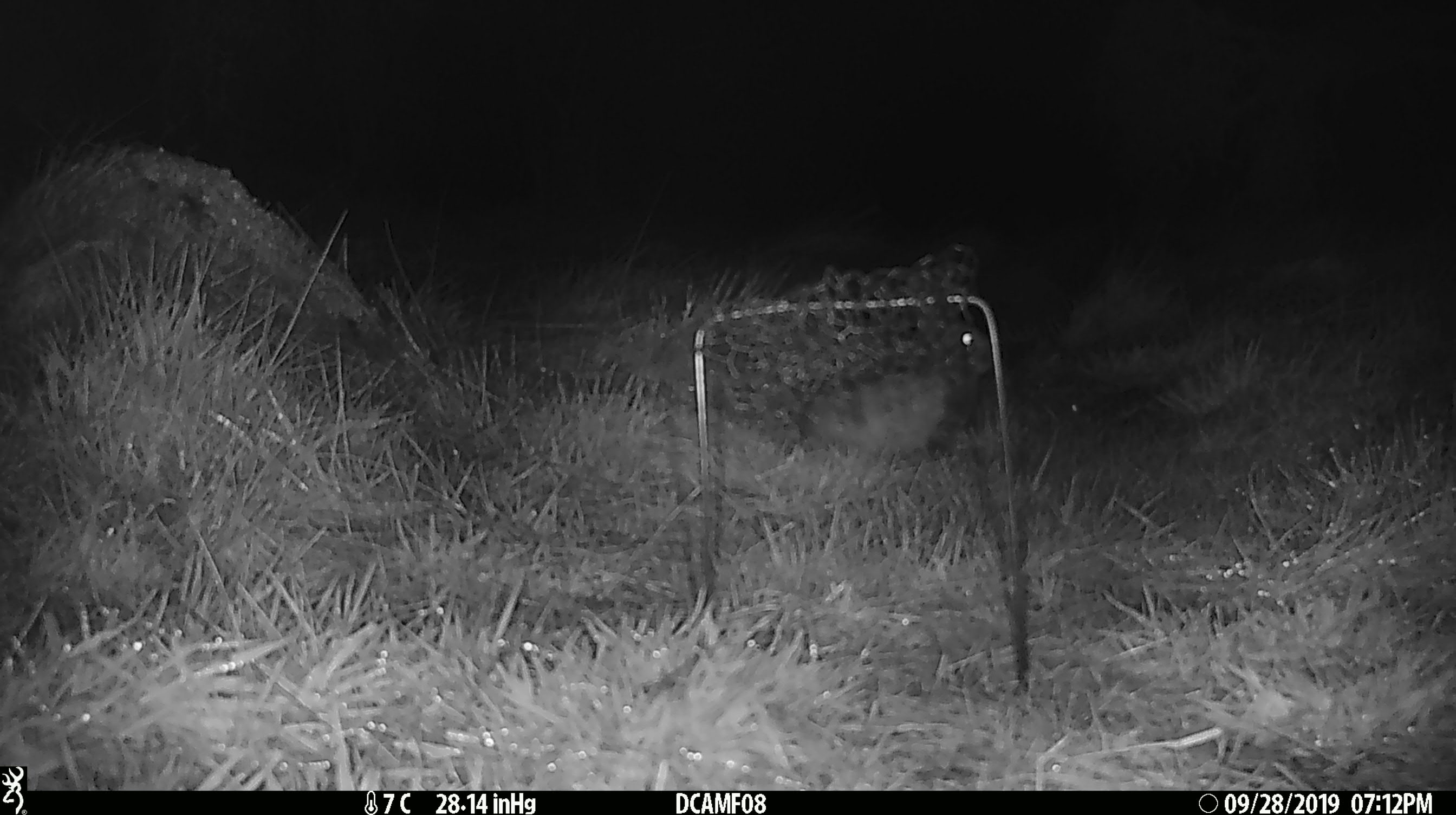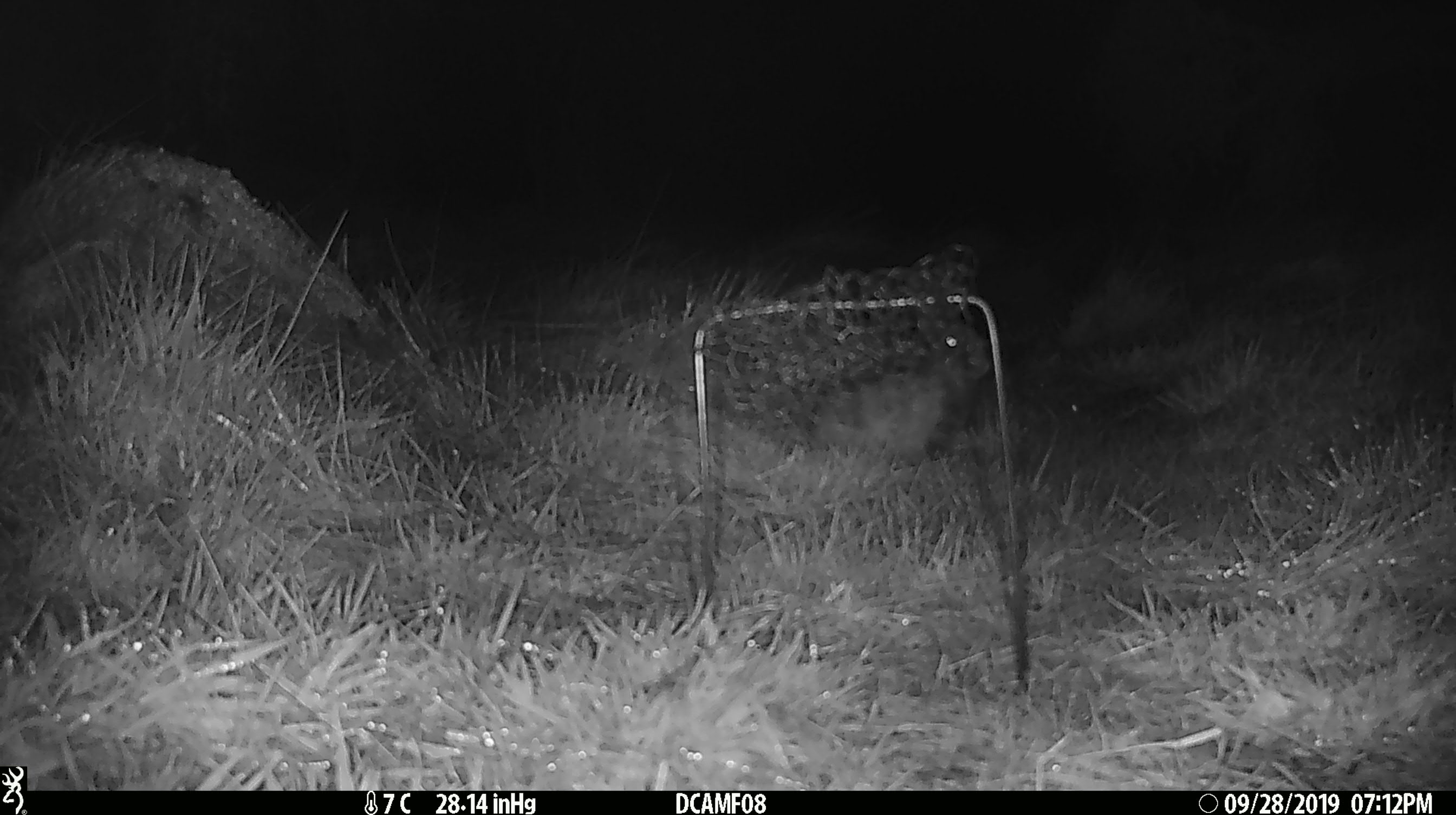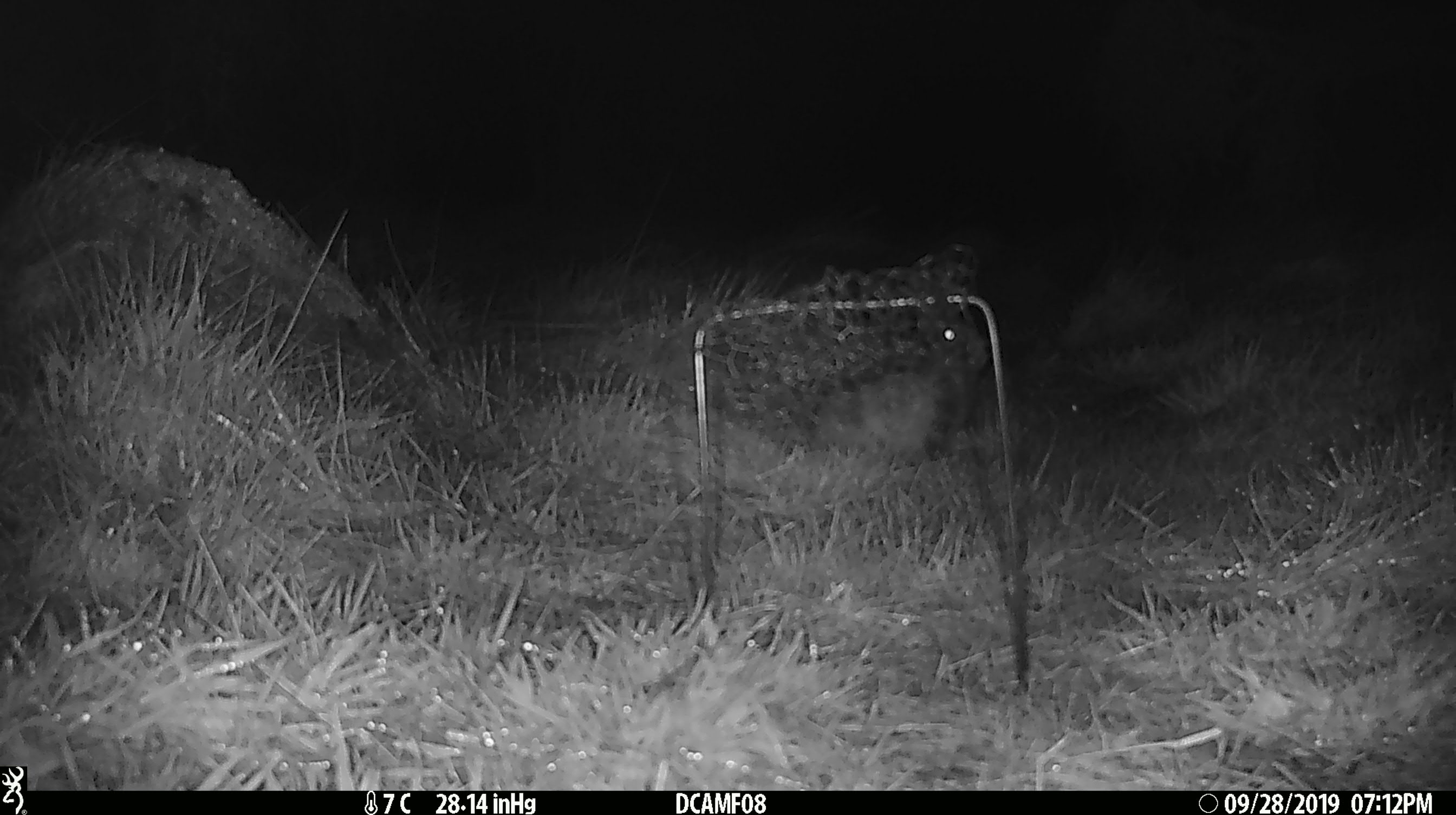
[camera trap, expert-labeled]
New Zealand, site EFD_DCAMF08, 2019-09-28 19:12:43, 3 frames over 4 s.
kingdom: Animalia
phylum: Chordata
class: Mammalia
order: Lagomorpha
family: Leporidae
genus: Oryctolagus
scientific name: Oryctolagus cuniculus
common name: european rabbit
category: rabbit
Rabbit (european rabbit) (Oryctolagus cuniculus).